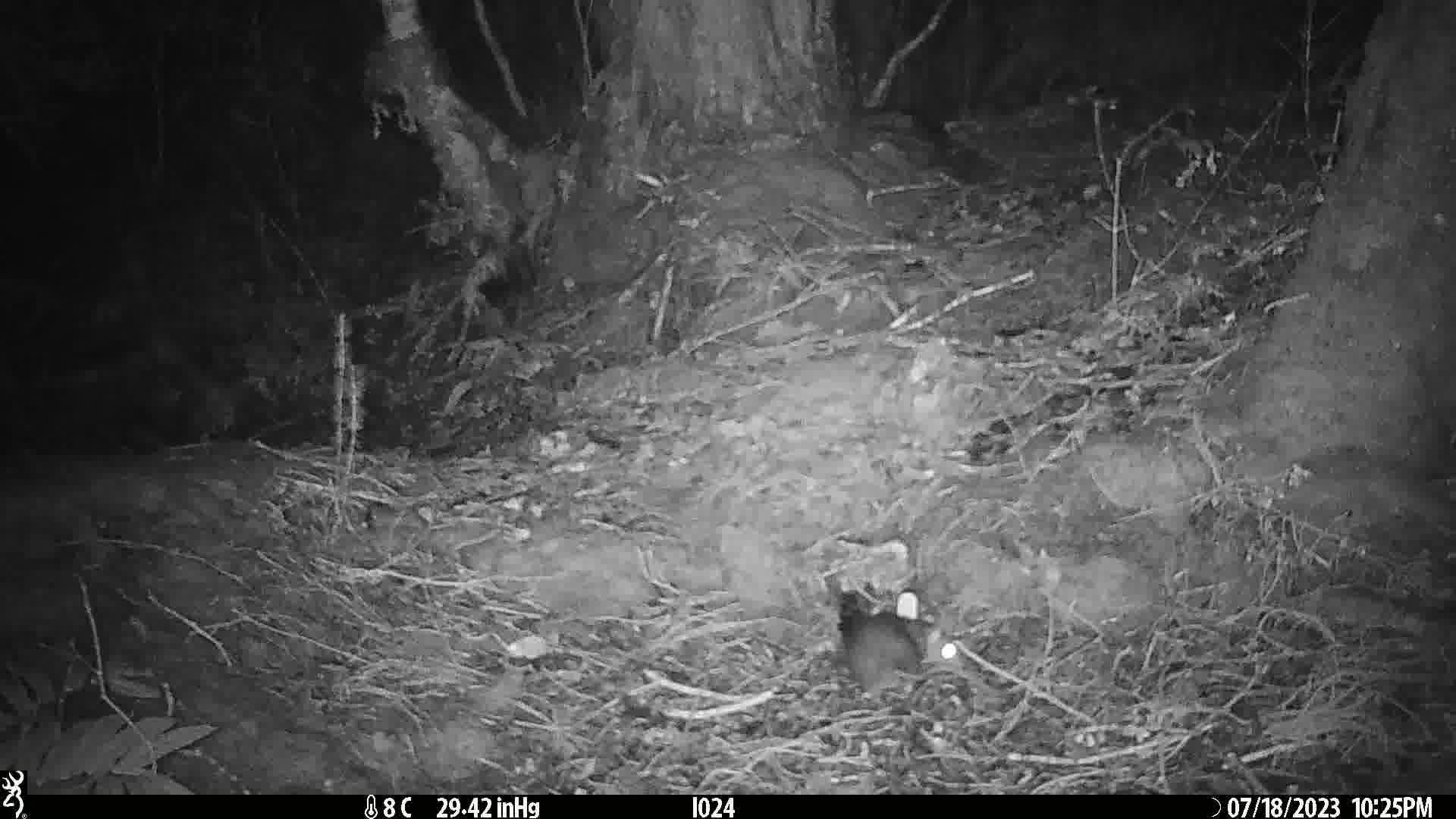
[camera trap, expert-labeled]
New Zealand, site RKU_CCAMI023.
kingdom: Animalia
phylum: Chordata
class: Mammalia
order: Rodentia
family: Muridae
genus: Rattus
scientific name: Rattus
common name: rat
Rat (Rattus).